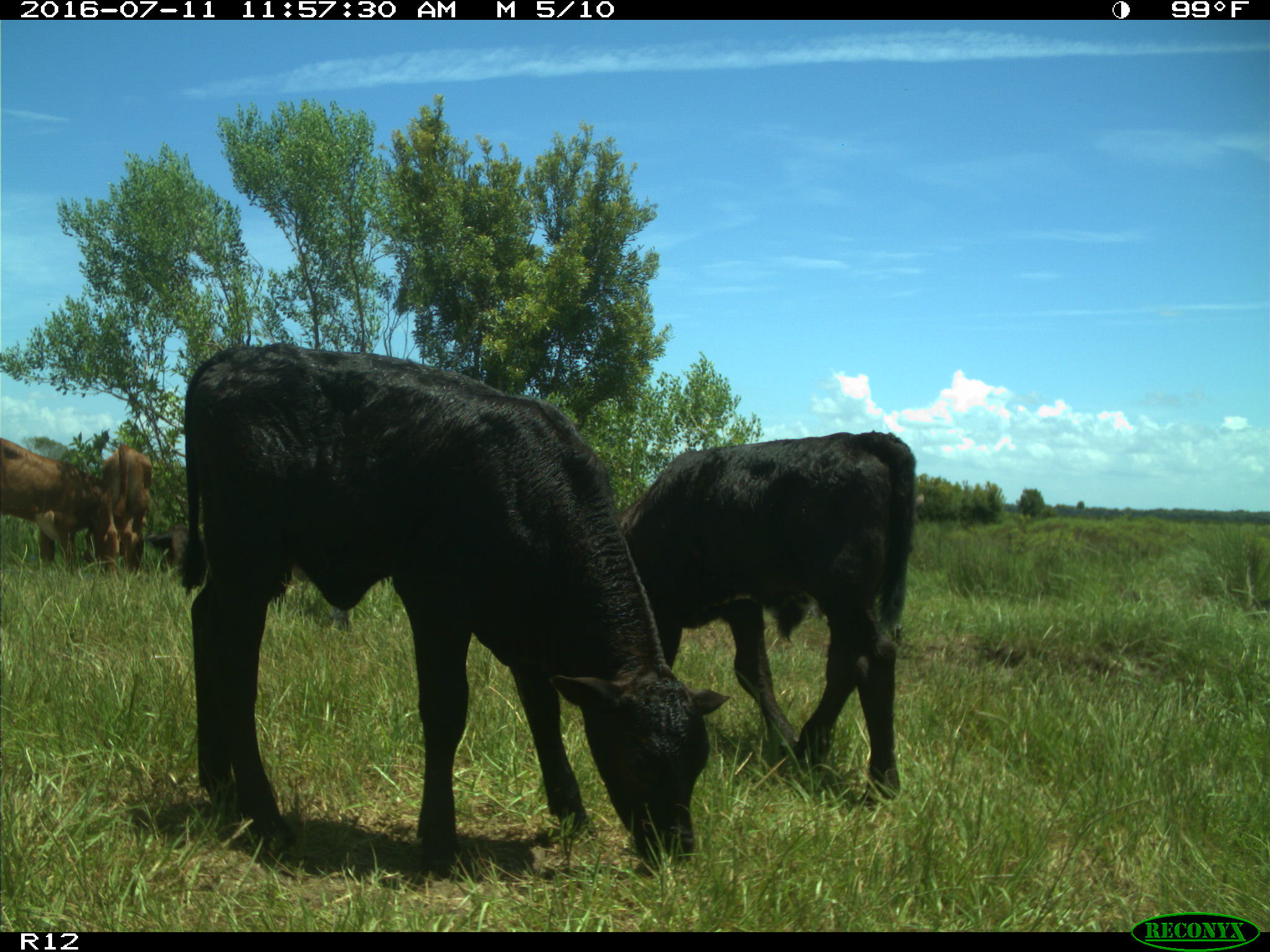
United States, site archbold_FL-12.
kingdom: Animalia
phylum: Chordata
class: Mammalia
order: Artiodactyla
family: Bovidae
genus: Bos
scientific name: Bos taurus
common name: domestic cow